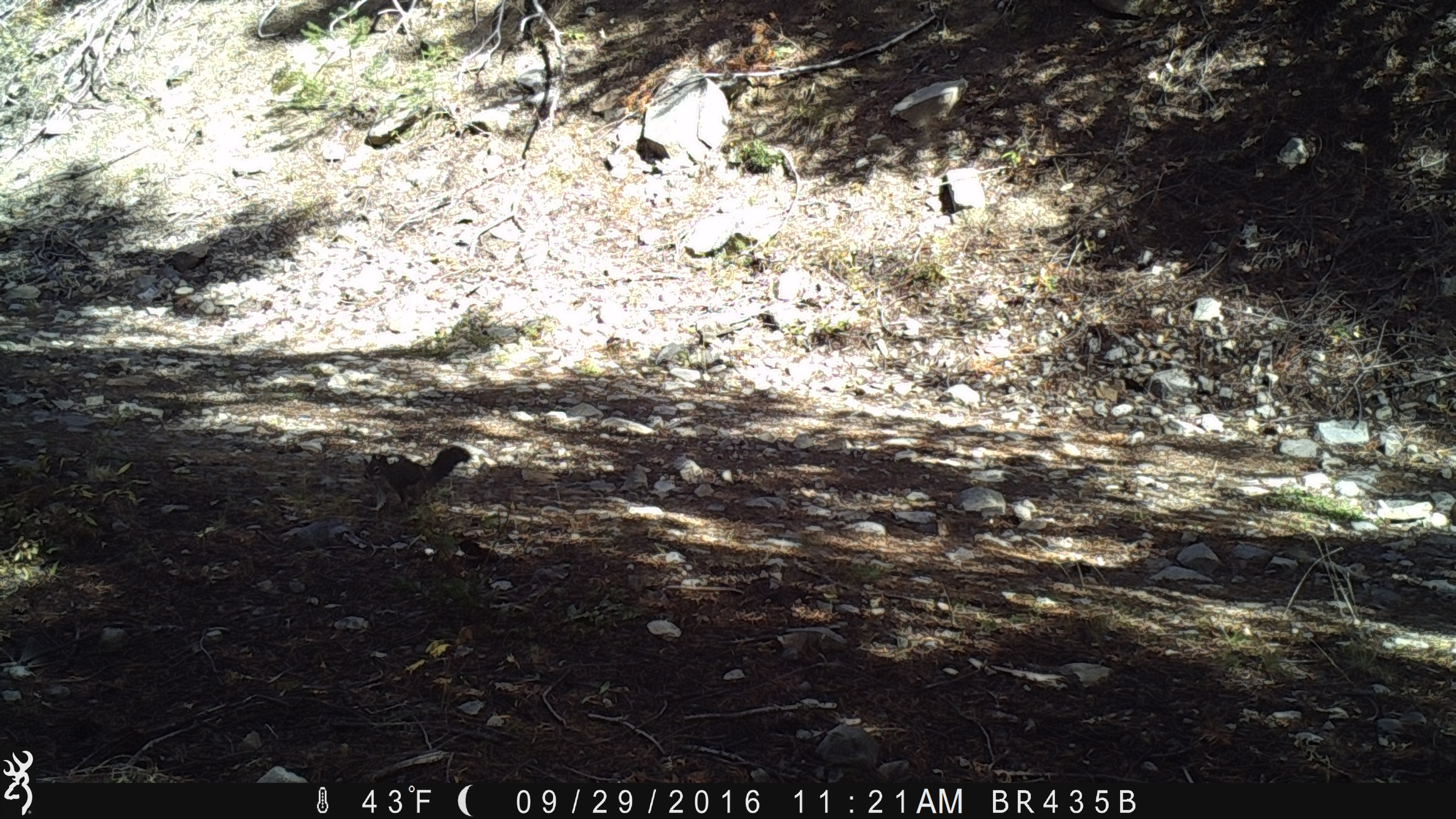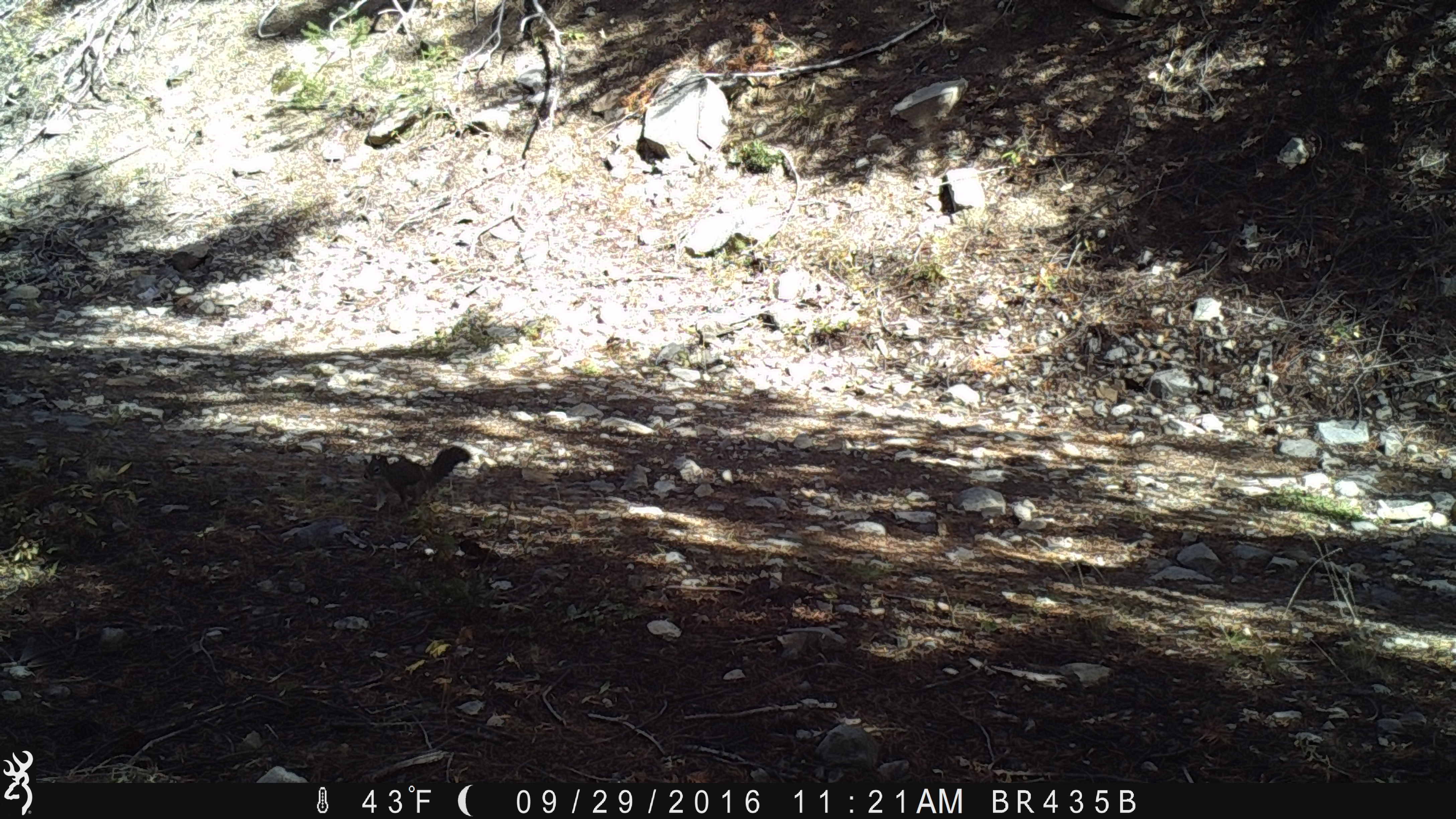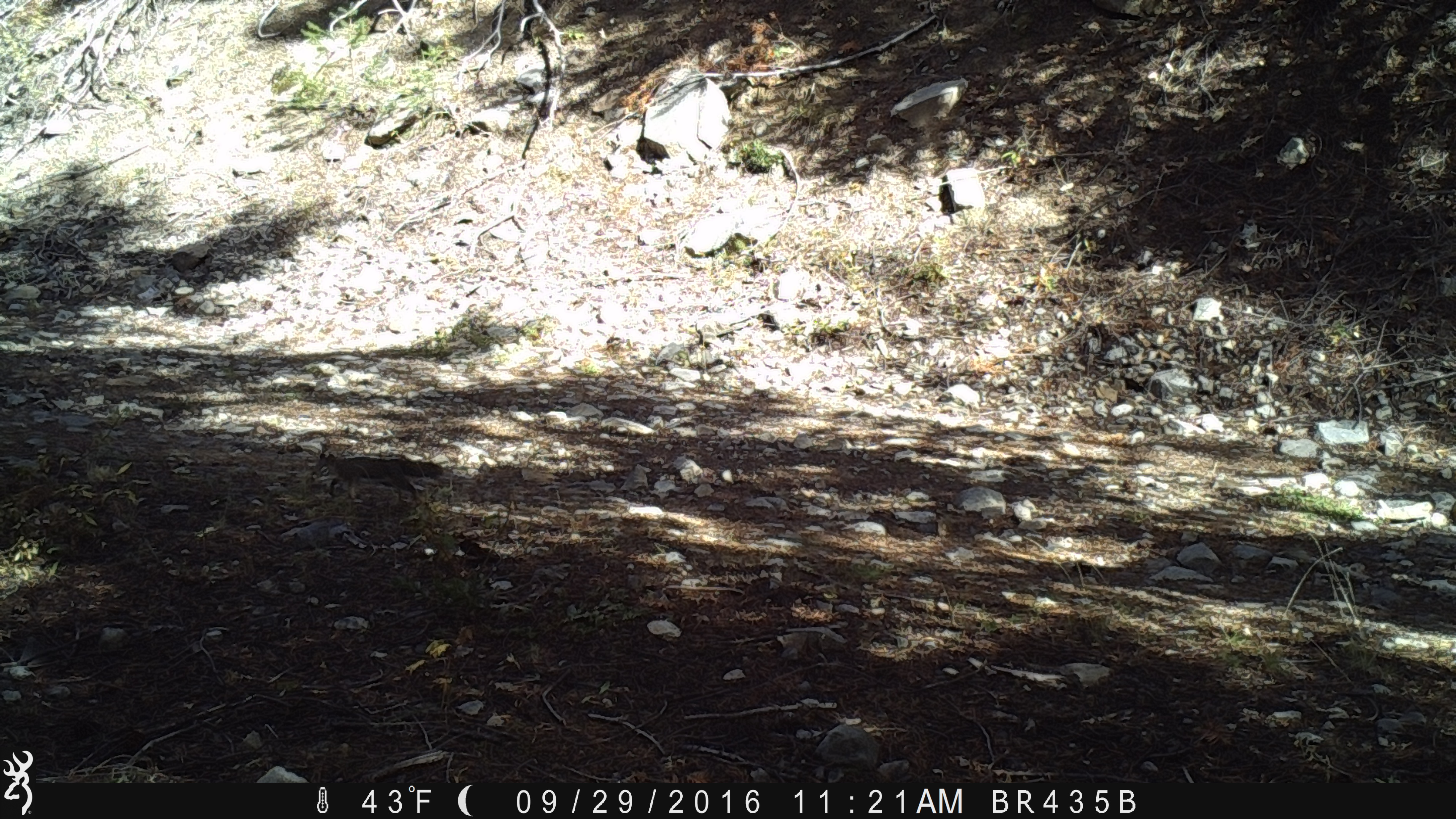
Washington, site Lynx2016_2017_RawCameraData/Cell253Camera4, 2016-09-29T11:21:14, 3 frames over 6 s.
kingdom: Animalia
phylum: Chordata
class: Mammalia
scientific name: Mammalia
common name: small mammal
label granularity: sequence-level